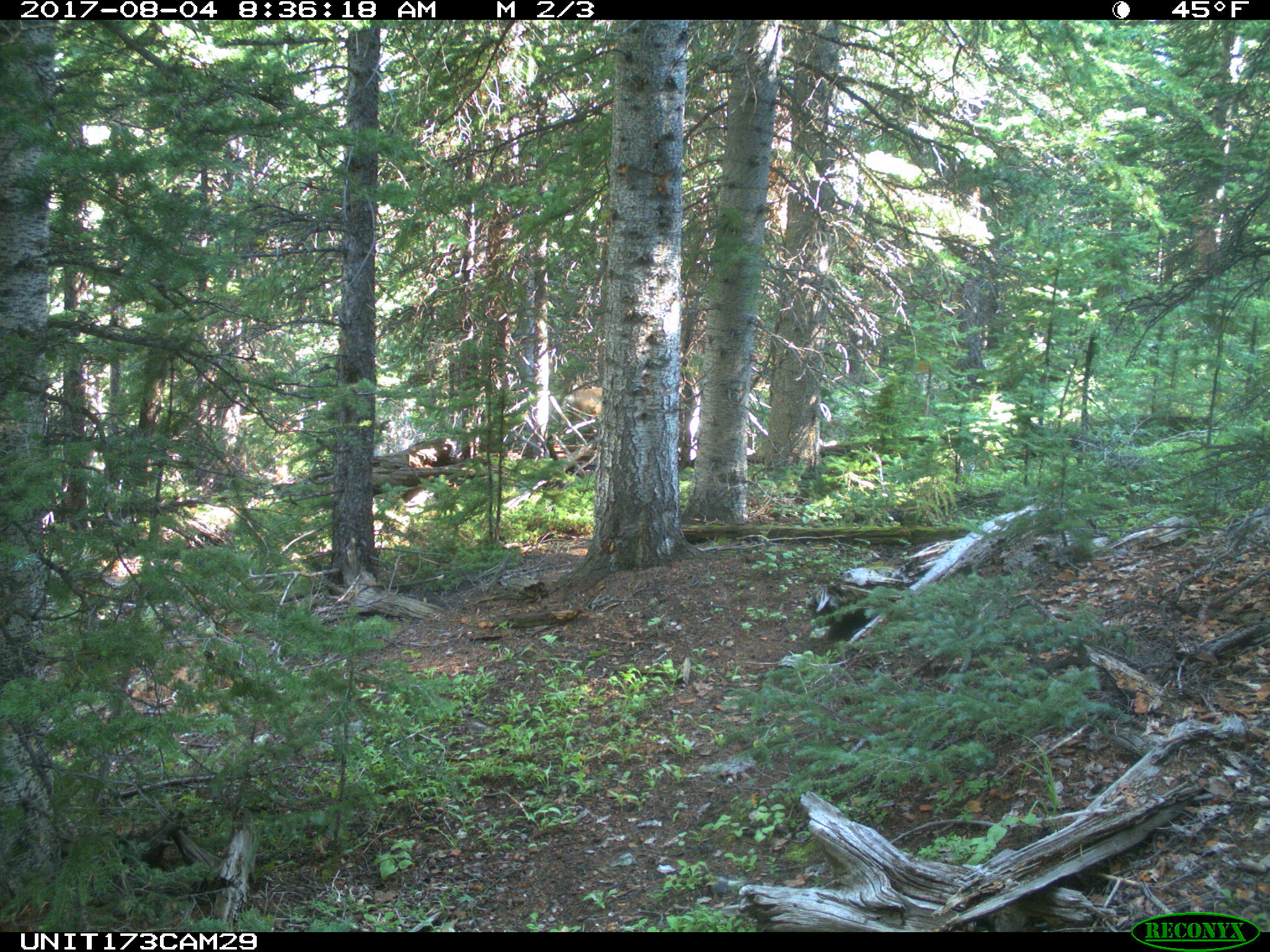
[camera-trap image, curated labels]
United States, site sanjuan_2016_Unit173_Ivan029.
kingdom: Animalia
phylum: Chordata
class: Mammalia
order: Artiodactyla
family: Cervidae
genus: Odocoileus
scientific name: Odocoileus hemionus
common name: mule deer